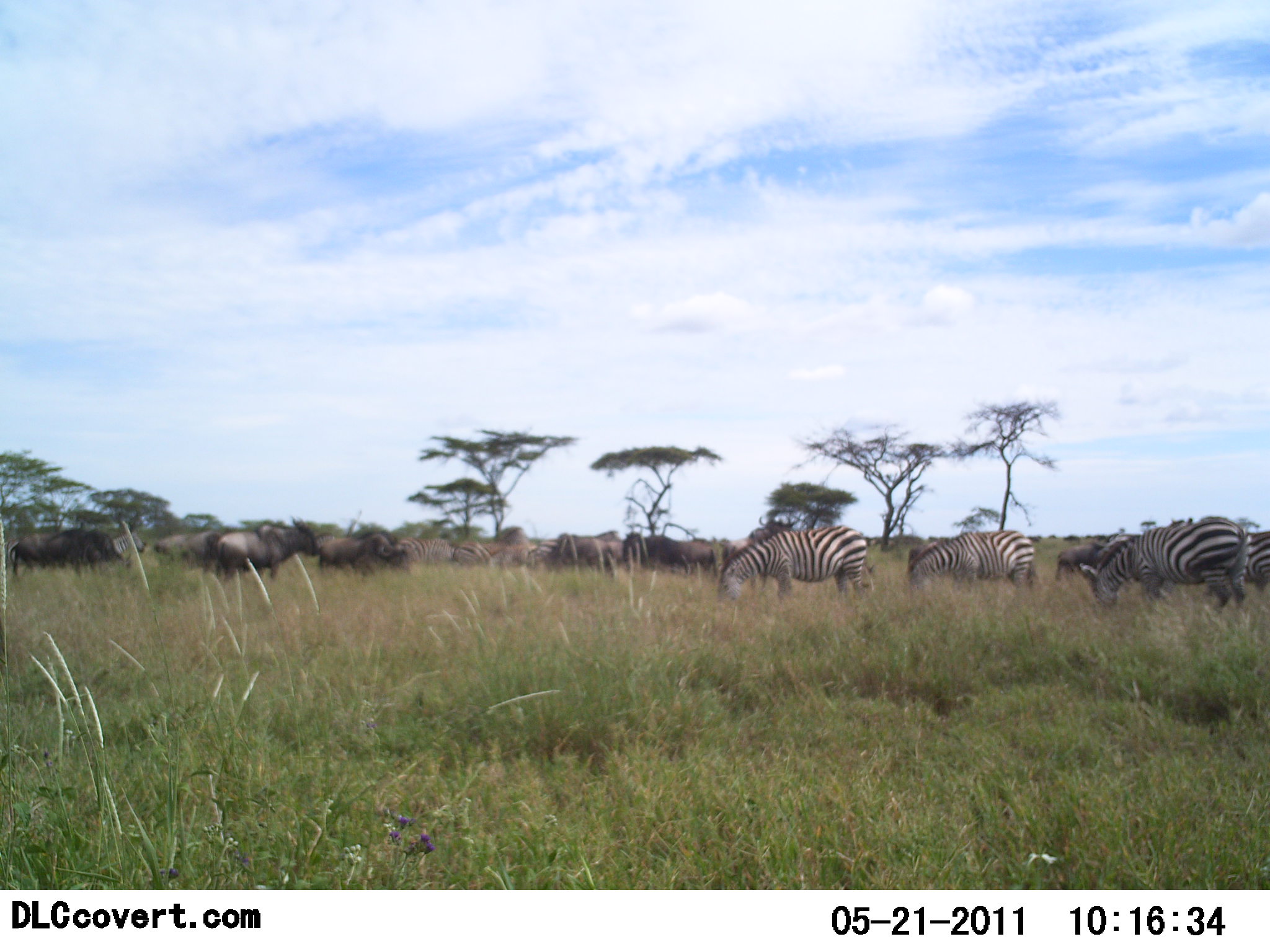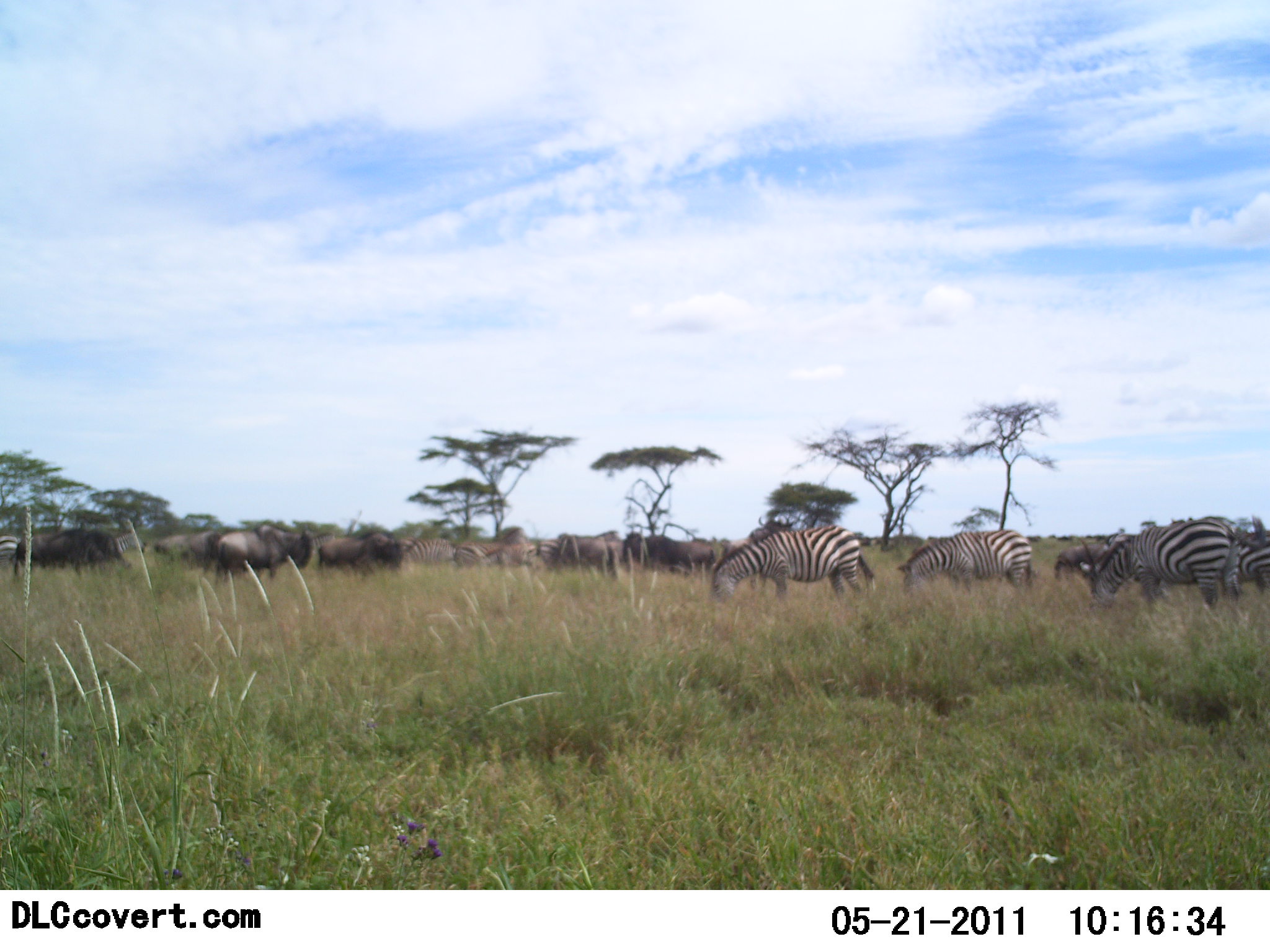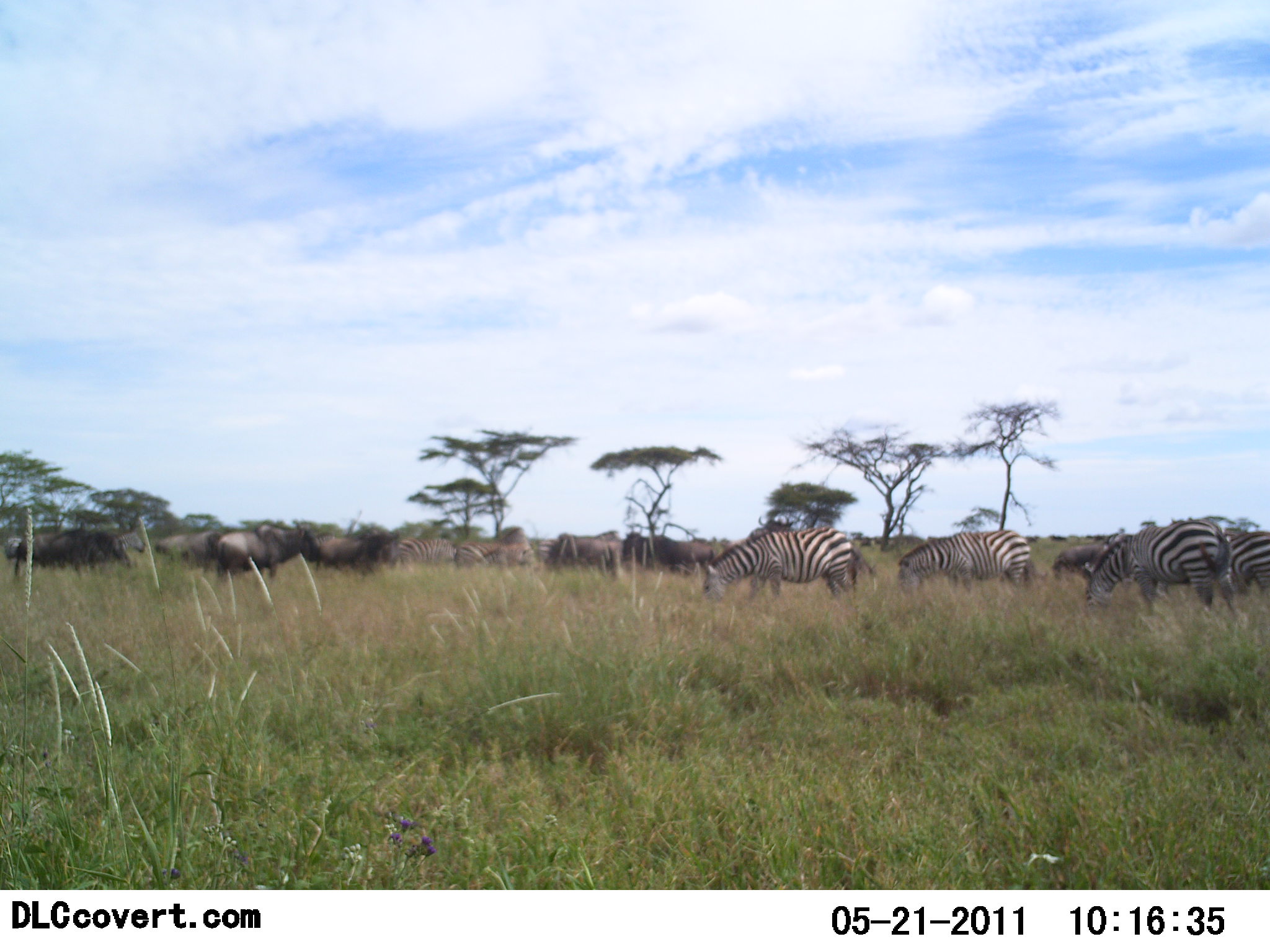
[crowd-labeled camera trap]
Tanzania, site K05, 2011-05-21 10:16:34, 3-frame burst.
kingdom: Animalia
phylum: Chordata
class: Mammalia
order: Artiodactyla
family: Bovidae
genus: Connochaetes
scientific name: Connochaetes taurinus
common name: blue wildebeest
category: wildebeest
Wildebeest (blue wildebeest) (Connochaetes taurinus), count 7. Behavior (volunteer vote fractions): standing 36%, resting 0%, moving 21%, interacting 0%. Young present (vote fraction): 0%. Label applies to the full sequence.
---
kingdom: Animalia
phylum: Chordata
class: Mammalia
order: Perissodactyla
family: Equidae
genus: Equus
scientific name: Equus quagga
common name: plains zebra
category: zebra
Zebra (plains zebra) (Equus quagga), count 5. Behavior (volunteer vote fractions): standing 18%, resting 0%, moving 6%, interacting 0%. Young present (vote fraction): 0%. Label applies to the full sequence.